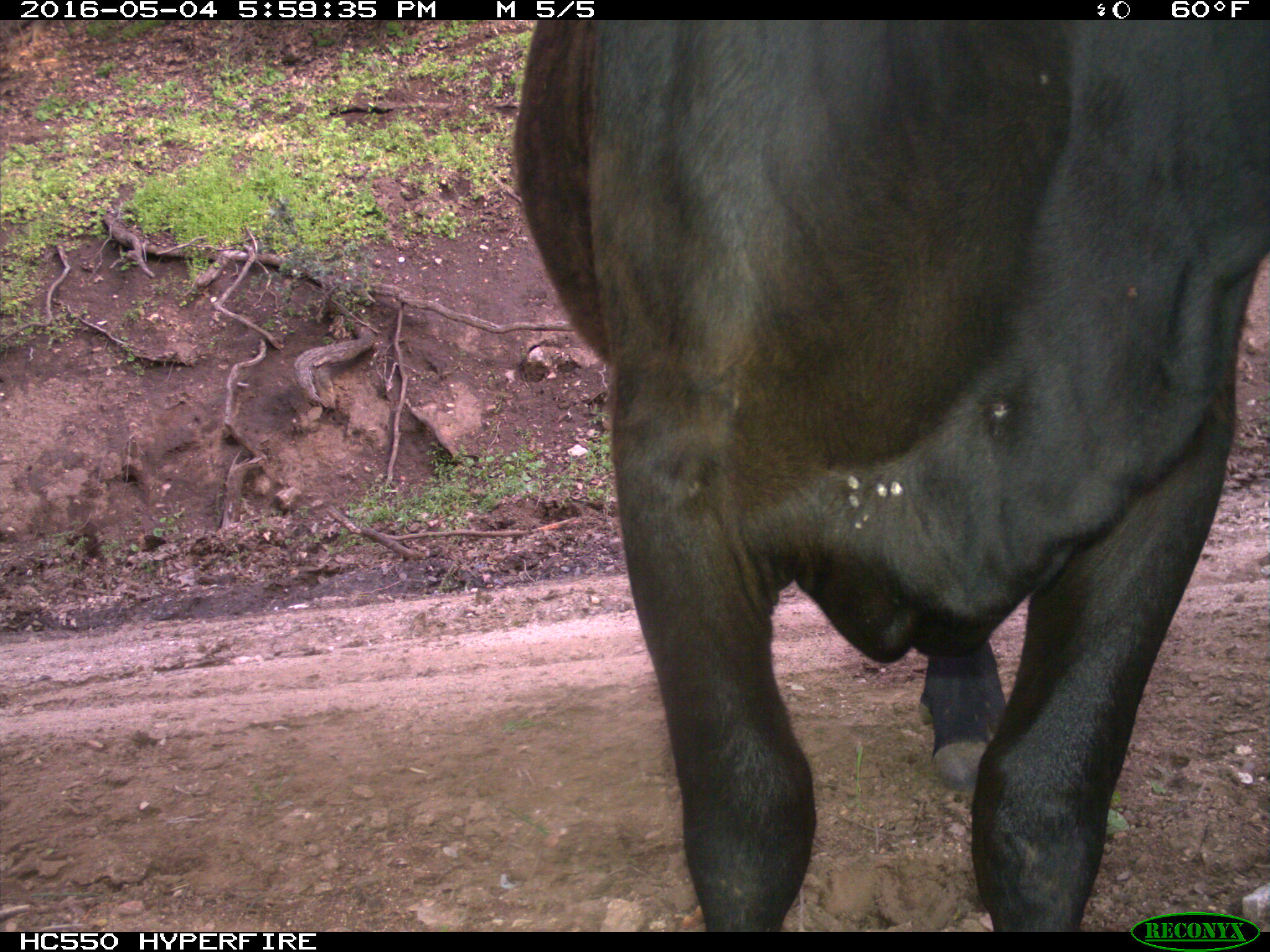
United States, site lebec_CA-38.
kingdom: Animalia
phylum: Chordata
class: Mammalia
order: Artiodactyla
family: Bovidae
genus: Bos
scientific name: Bos taurus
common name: domestic cow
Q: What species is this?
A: Bos taurus (domestic cow).